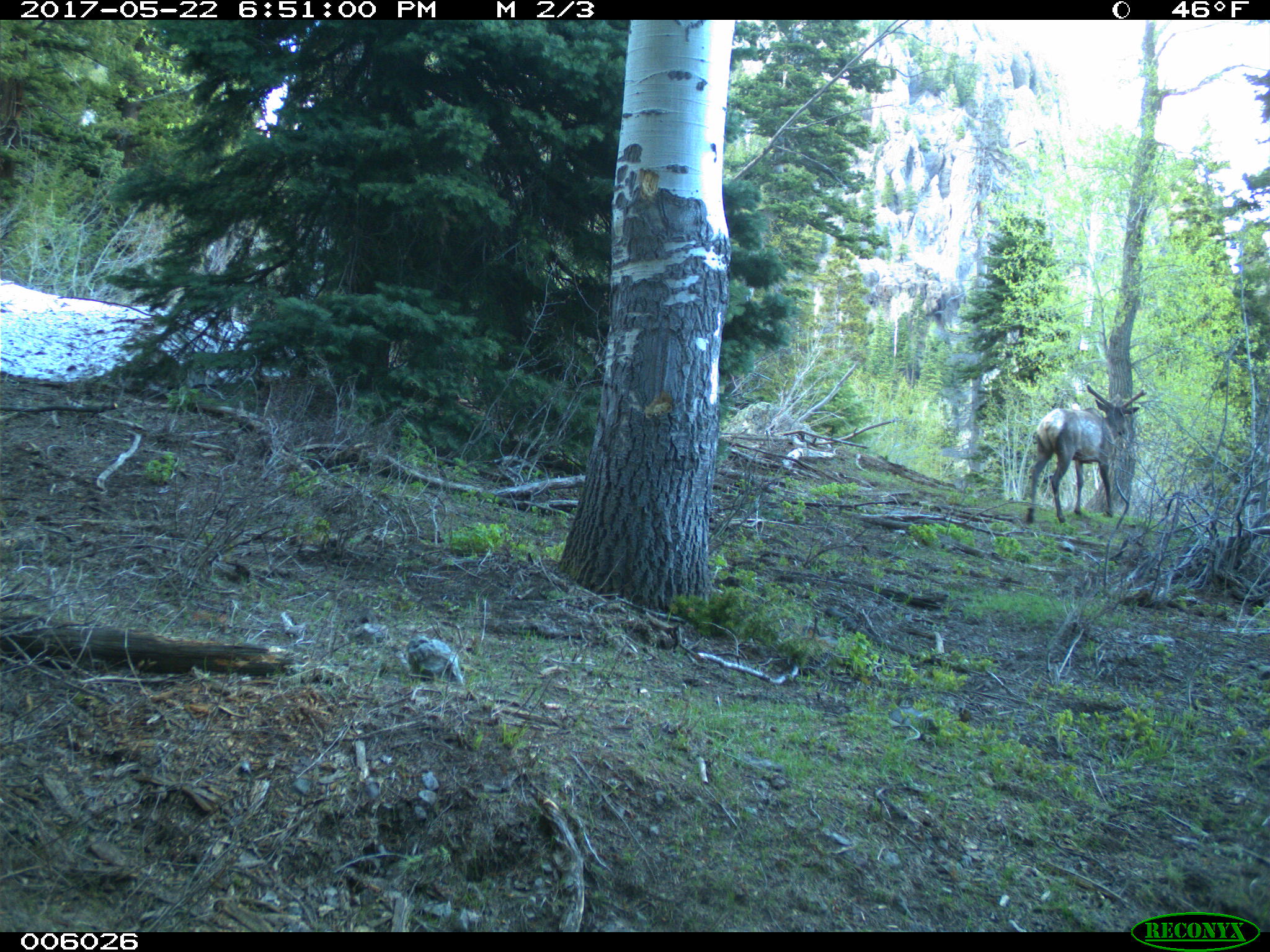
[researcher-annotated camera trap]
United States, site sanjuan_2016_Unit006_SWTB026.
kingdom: Animalia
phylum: Chordata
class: Mammalia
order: Artiodactyla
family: Cervidae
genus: Cervus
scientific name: Cervus elaphus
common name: red deer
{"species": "Cervus elaphus (red deer)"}